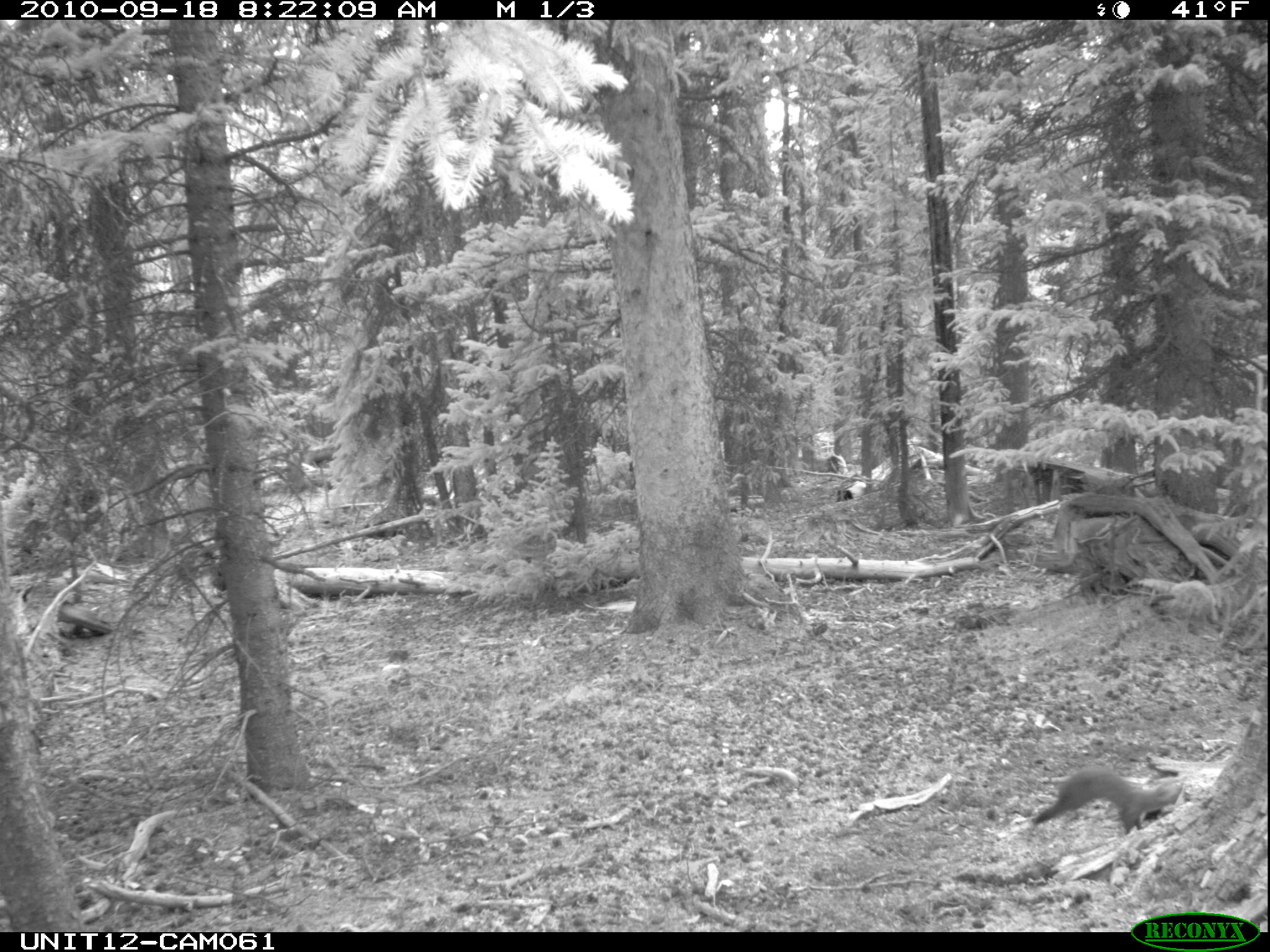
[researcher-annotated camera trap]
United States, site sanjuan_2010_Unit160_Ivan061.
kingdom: Animalia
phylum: Chordata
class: Mammalia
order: Carnivora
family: Mustelidae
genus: Martes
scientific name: Martes americana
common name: american marten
Martes americana (american marten).